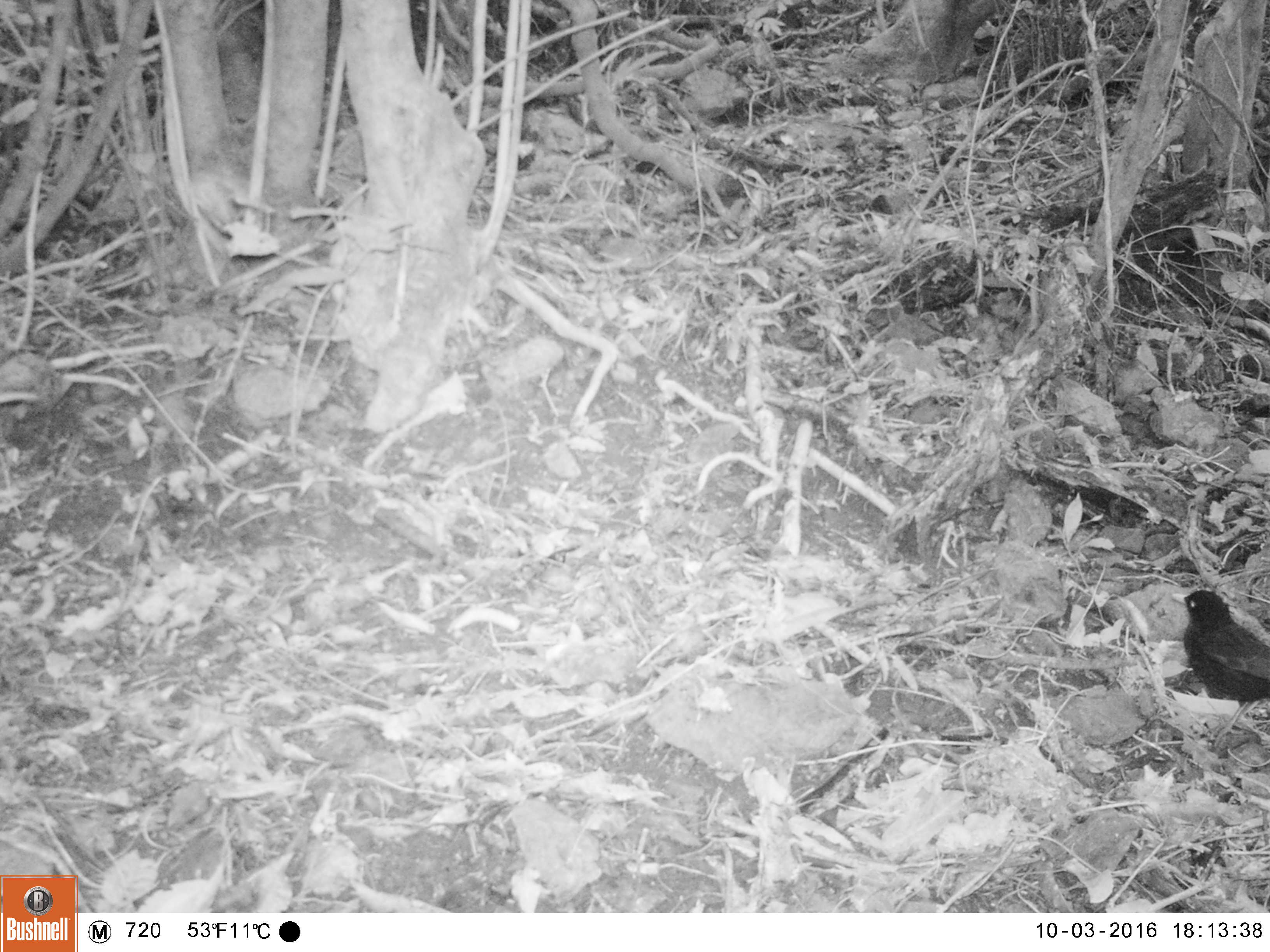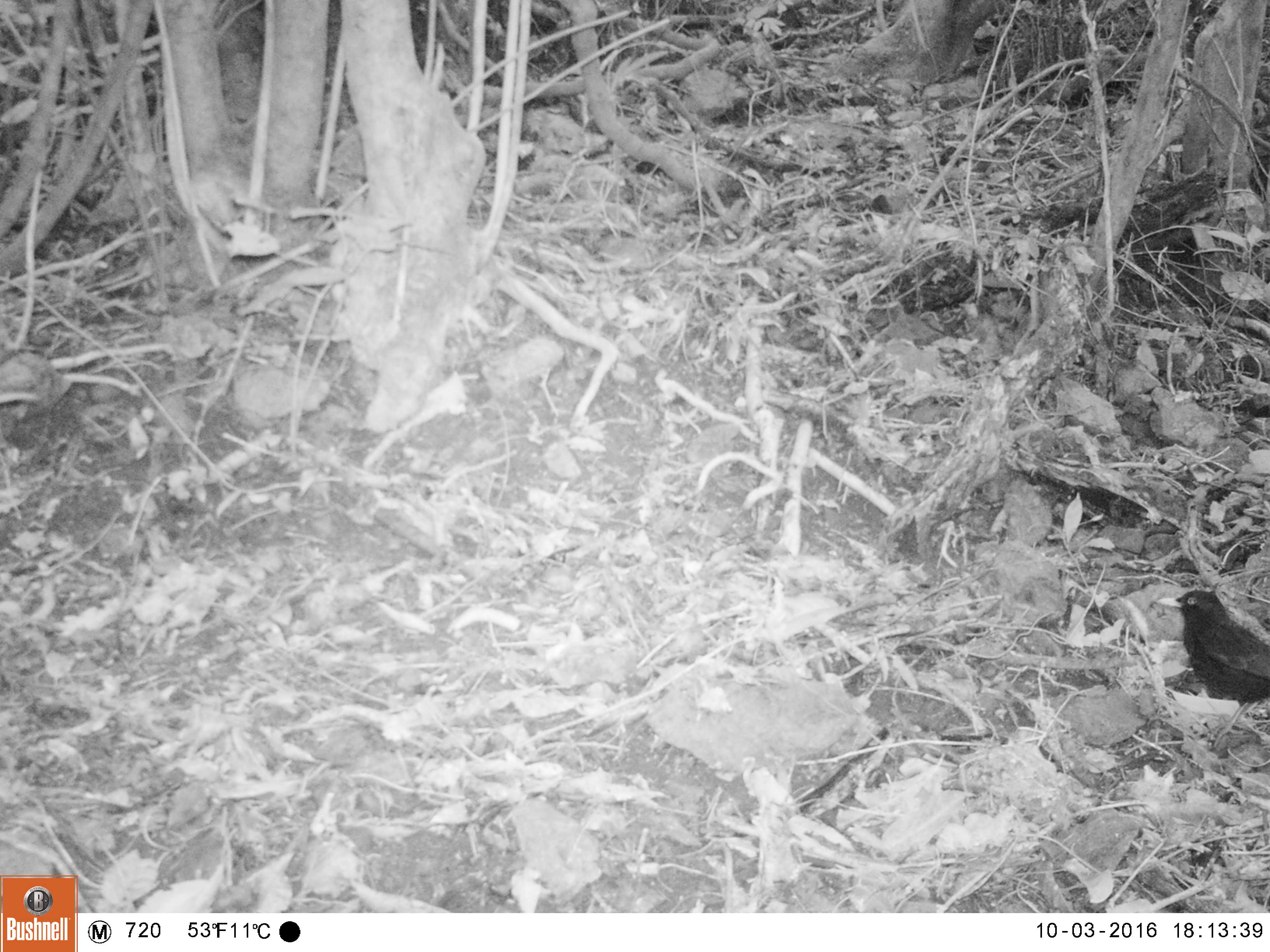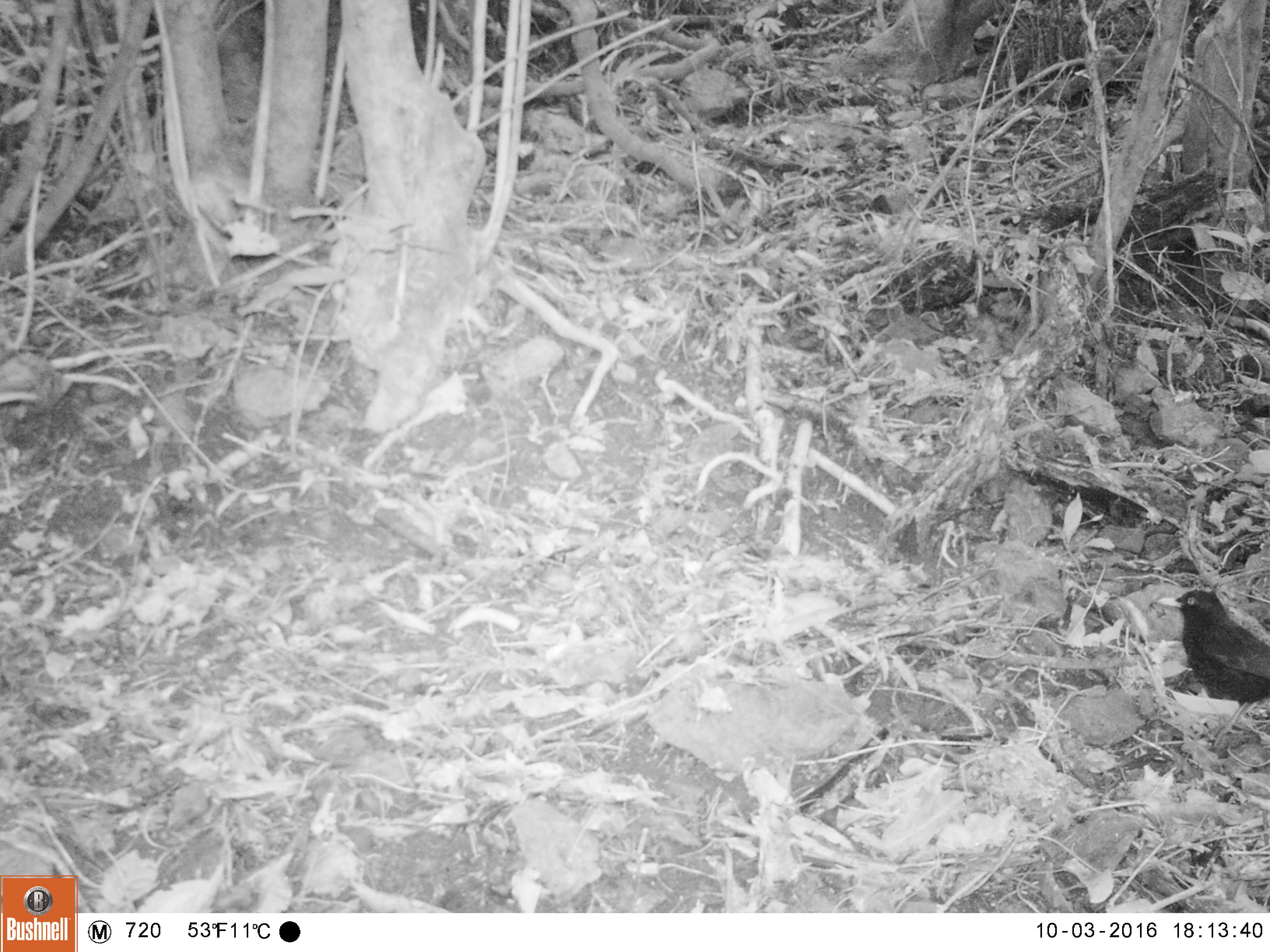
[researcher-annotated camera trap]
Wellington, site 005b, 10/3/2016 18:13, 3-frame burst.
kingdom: Animalia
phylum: Chordata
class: Aves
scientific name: Aves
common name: bird